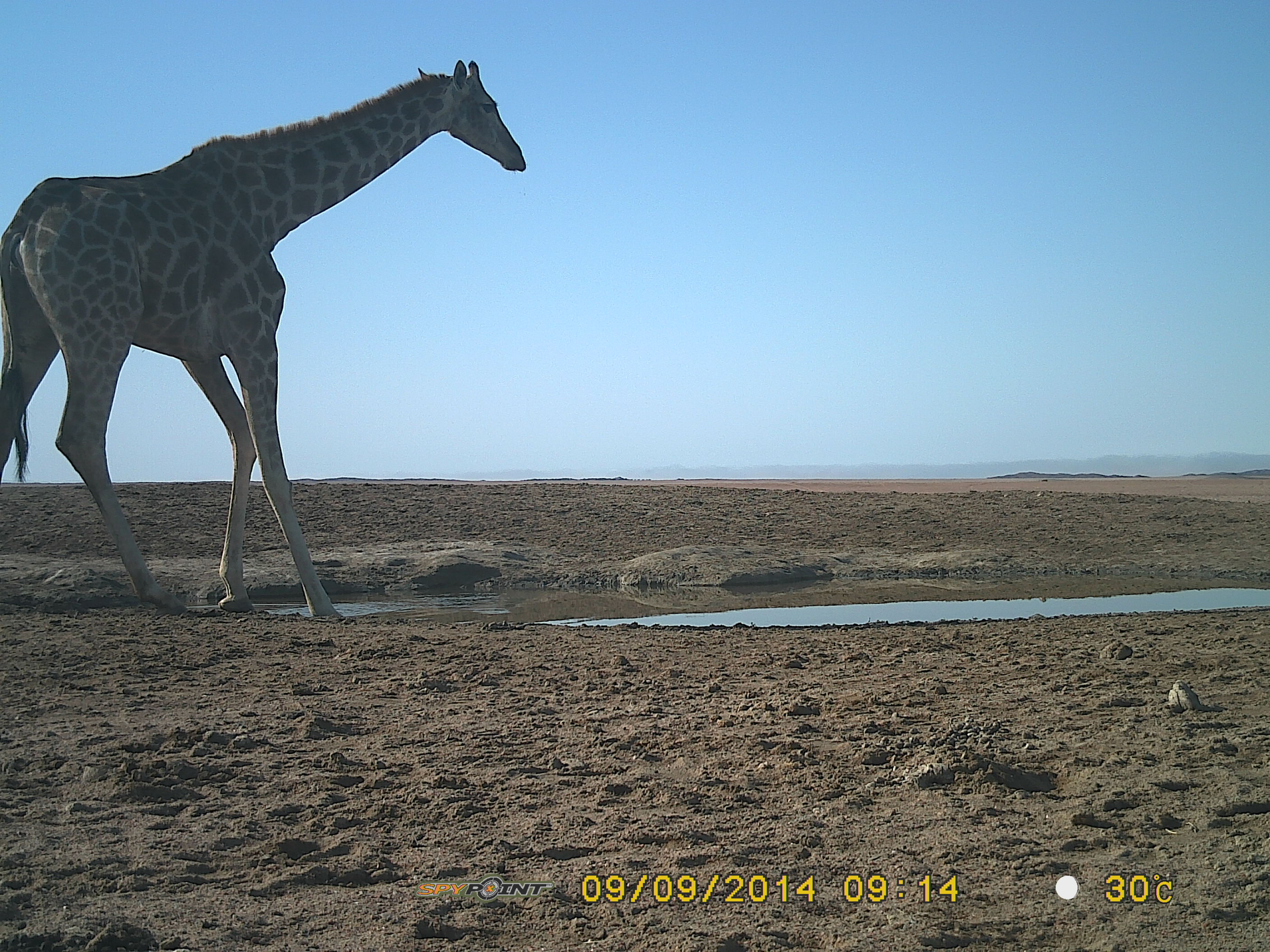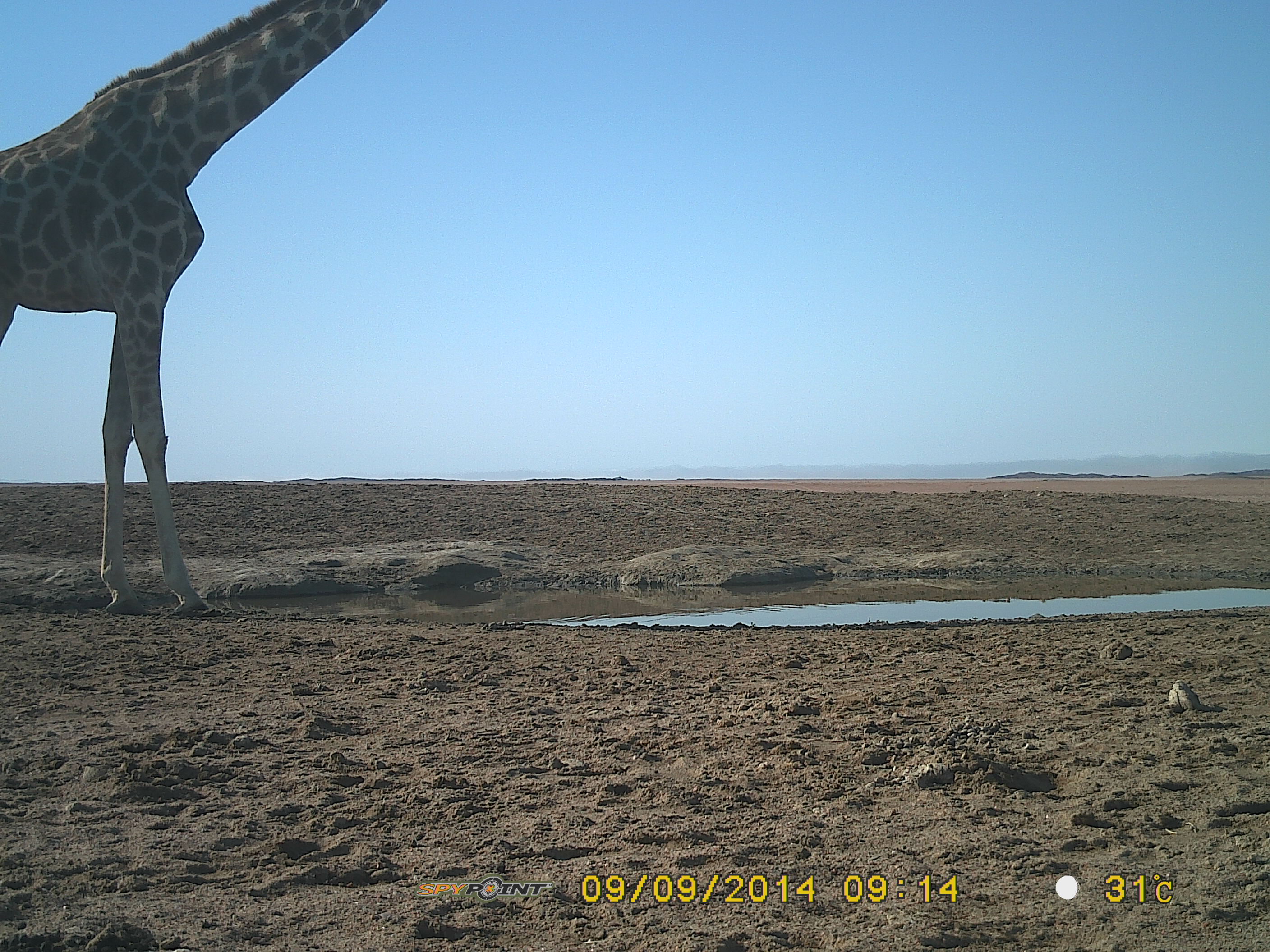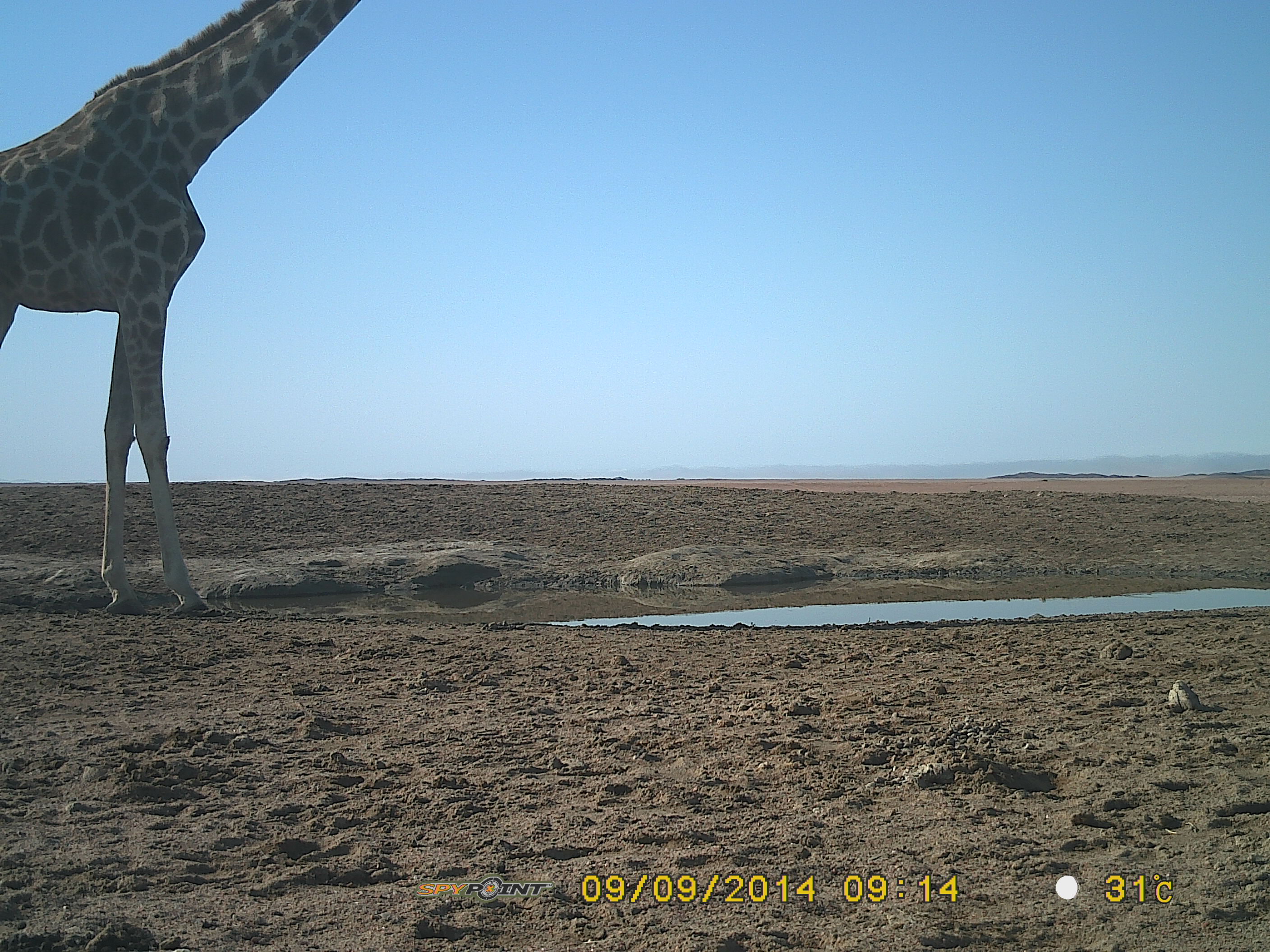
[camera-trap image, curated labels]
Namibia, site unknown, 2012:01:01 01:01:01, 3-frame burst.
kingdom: Animalia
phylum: Chordata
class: Mammalia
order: Artiodactyla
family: Giraffidae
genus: Giraffa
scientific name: Giraffa camelopardalis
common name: giraffe